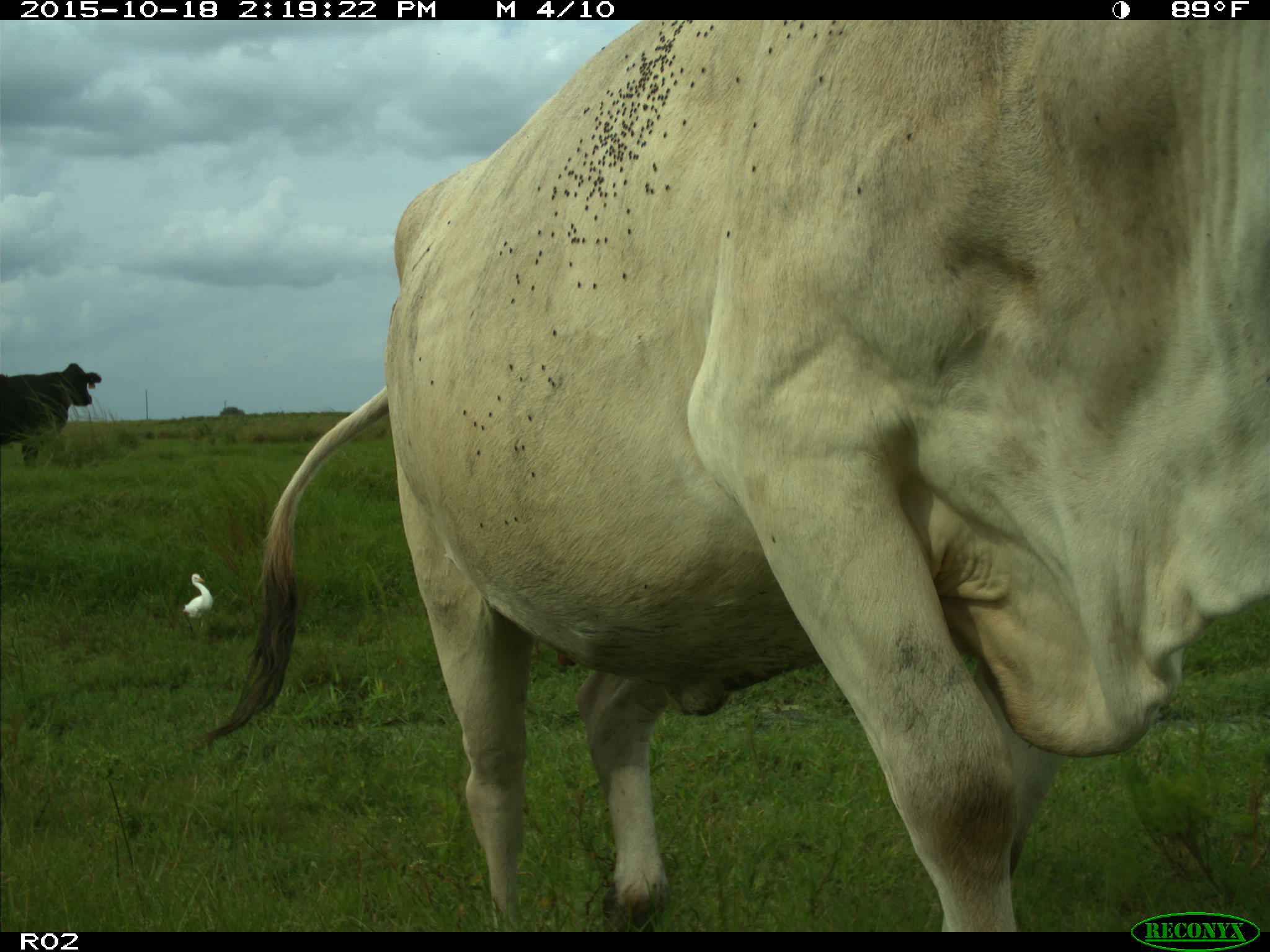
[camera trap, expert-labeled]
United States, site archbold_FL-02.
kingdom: Animalia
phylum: Chordata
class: Mammalia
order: Artiodactyla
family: Bovidae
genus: Bos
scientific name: Bos taurus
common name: domestic cow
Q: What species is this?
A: Bos taurus (domestic cow).